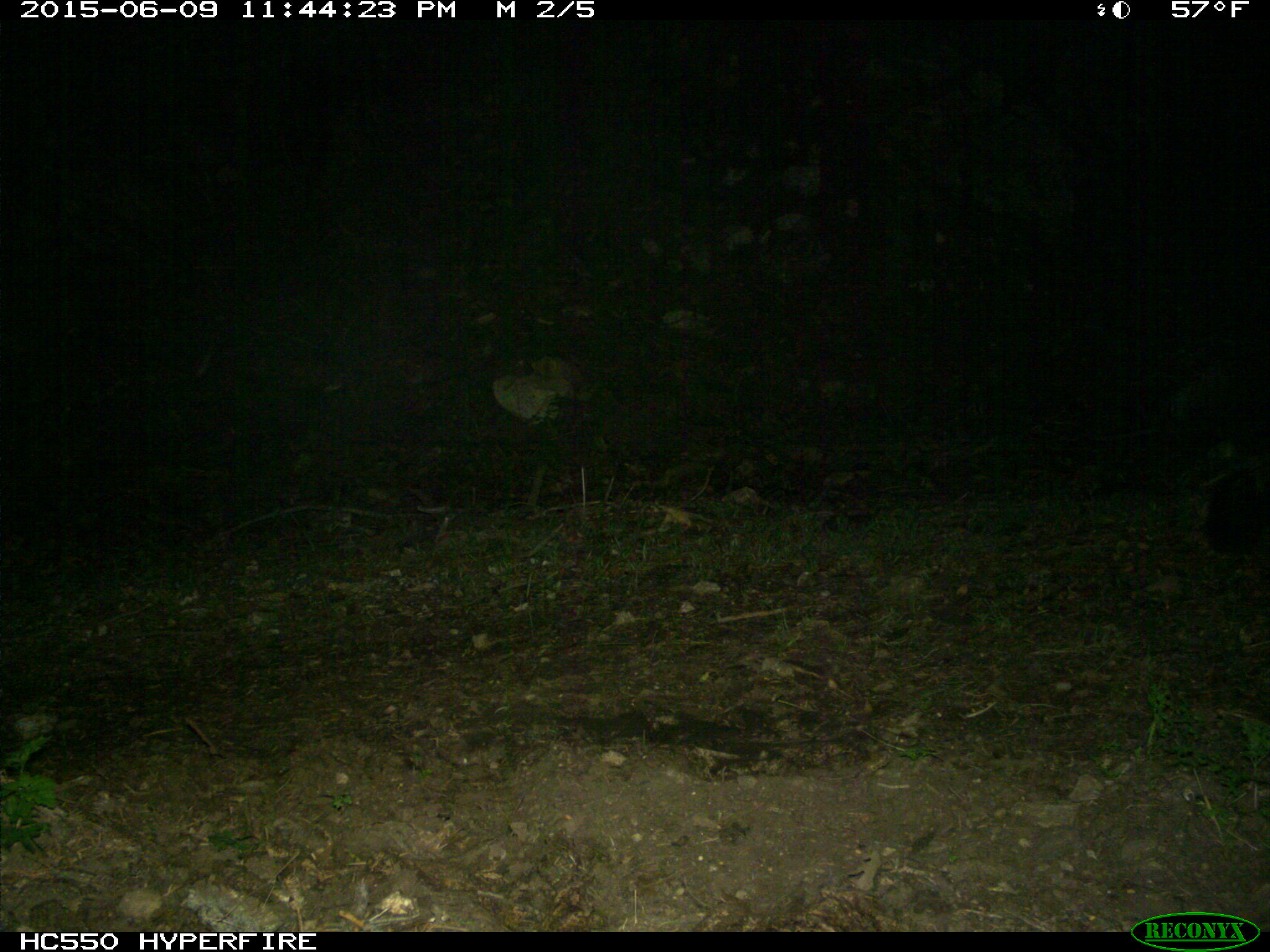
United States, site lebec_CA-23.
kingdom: Animalia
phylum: Chordata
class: Mammalia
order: Carnivora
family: Mephitidae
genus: Mephitis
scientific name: Mephitis mephitis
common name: striped skunk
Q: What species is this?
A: Mephitis mephitis (striped skunk).